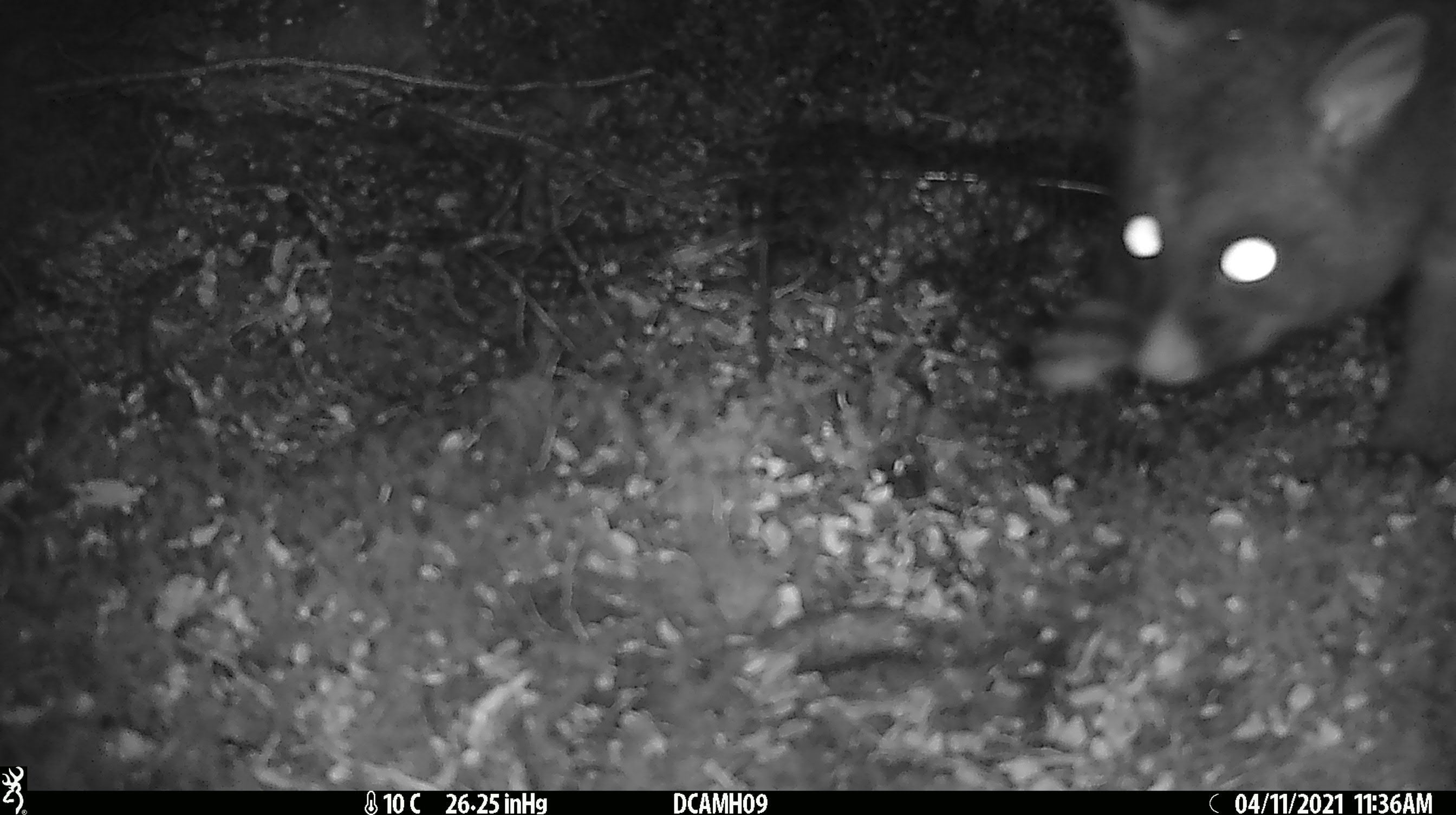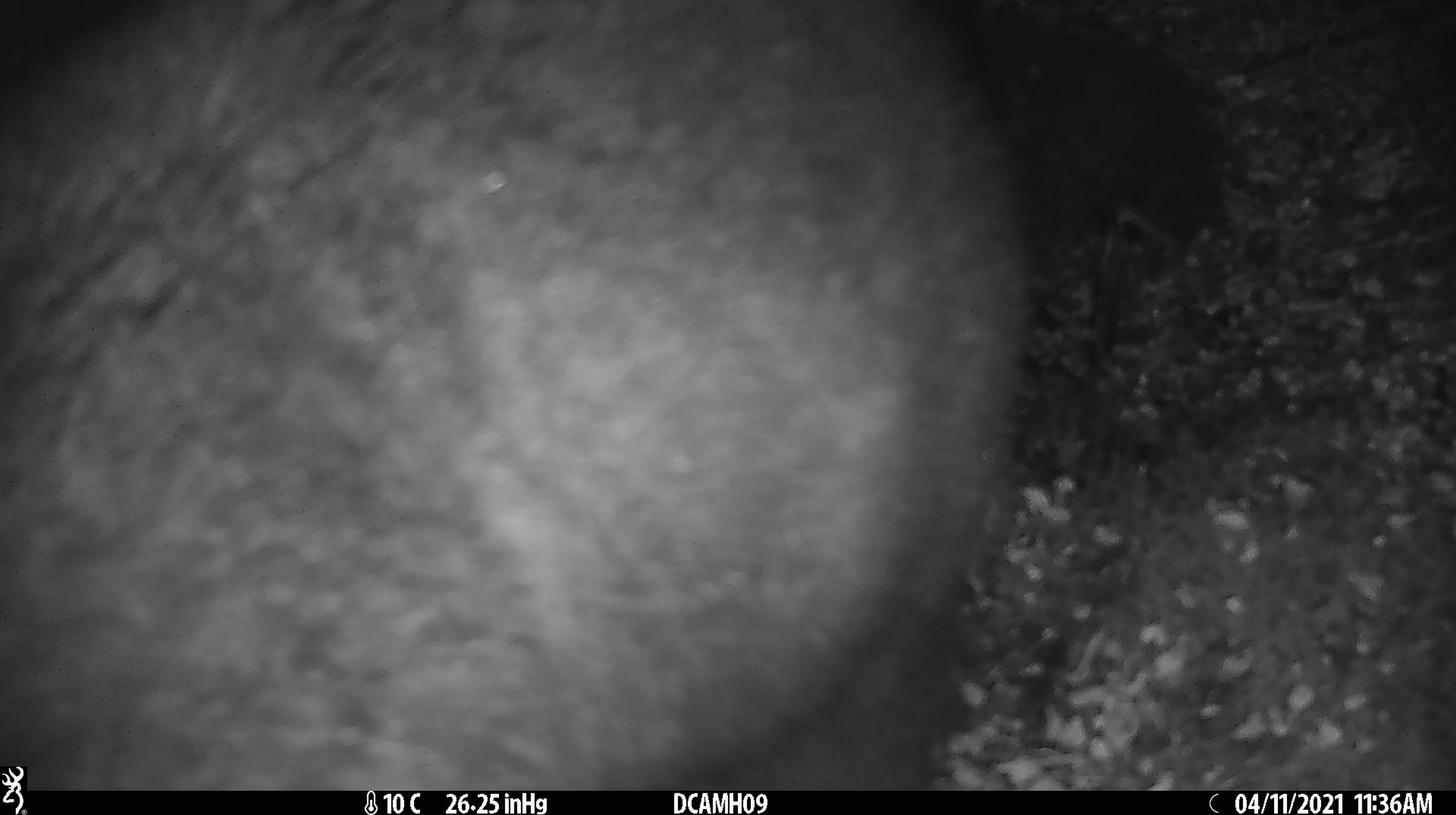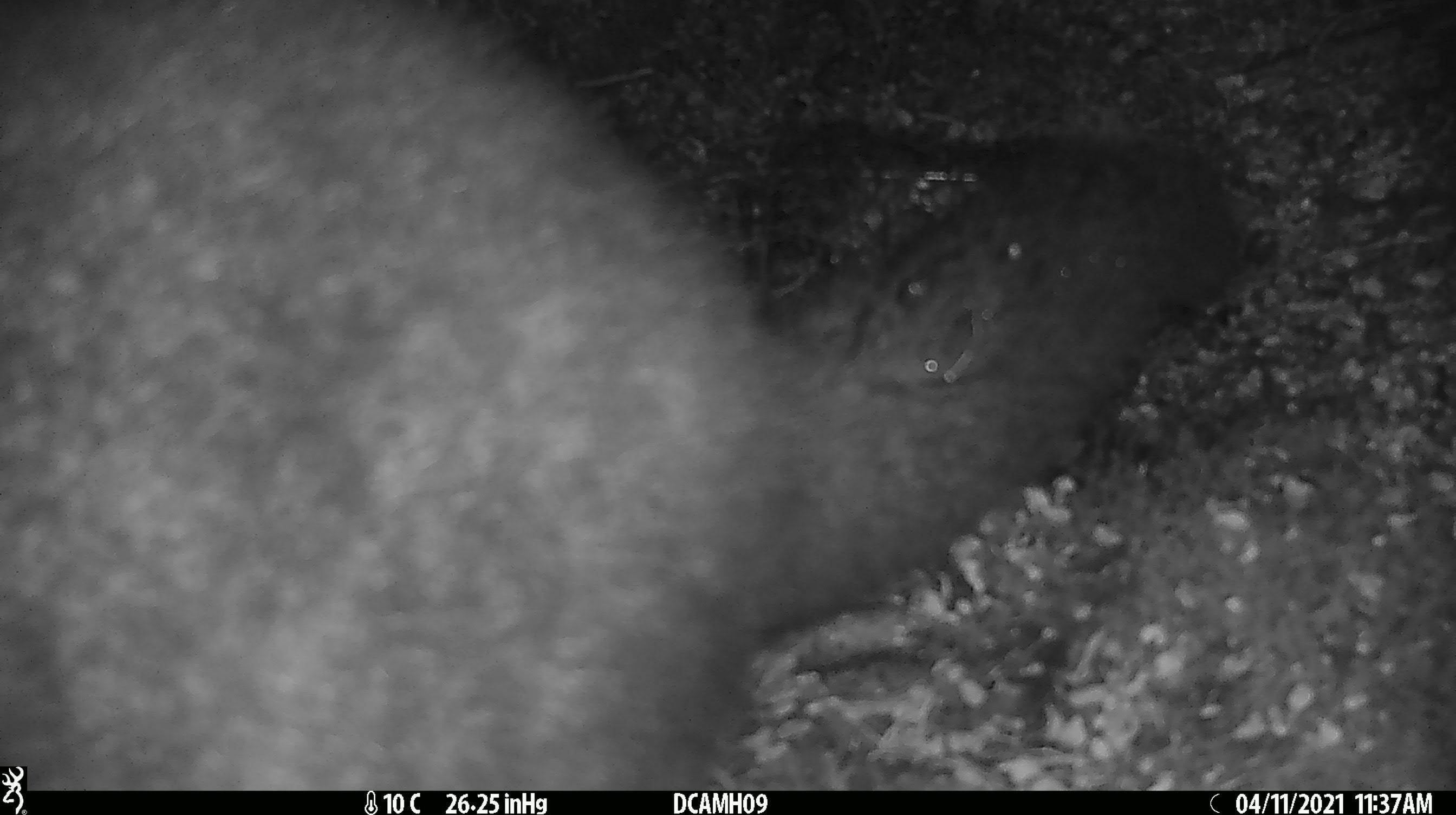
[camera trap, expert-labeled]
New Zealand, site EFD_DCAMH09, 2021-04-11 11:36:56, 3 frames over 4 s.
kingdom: Animalia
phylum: Chordata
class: Mammalia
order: Diprotodontia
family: Phalangeridae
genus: Trichosurus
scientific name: Trichosurus vulpecula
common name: common brushtail possum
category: possum